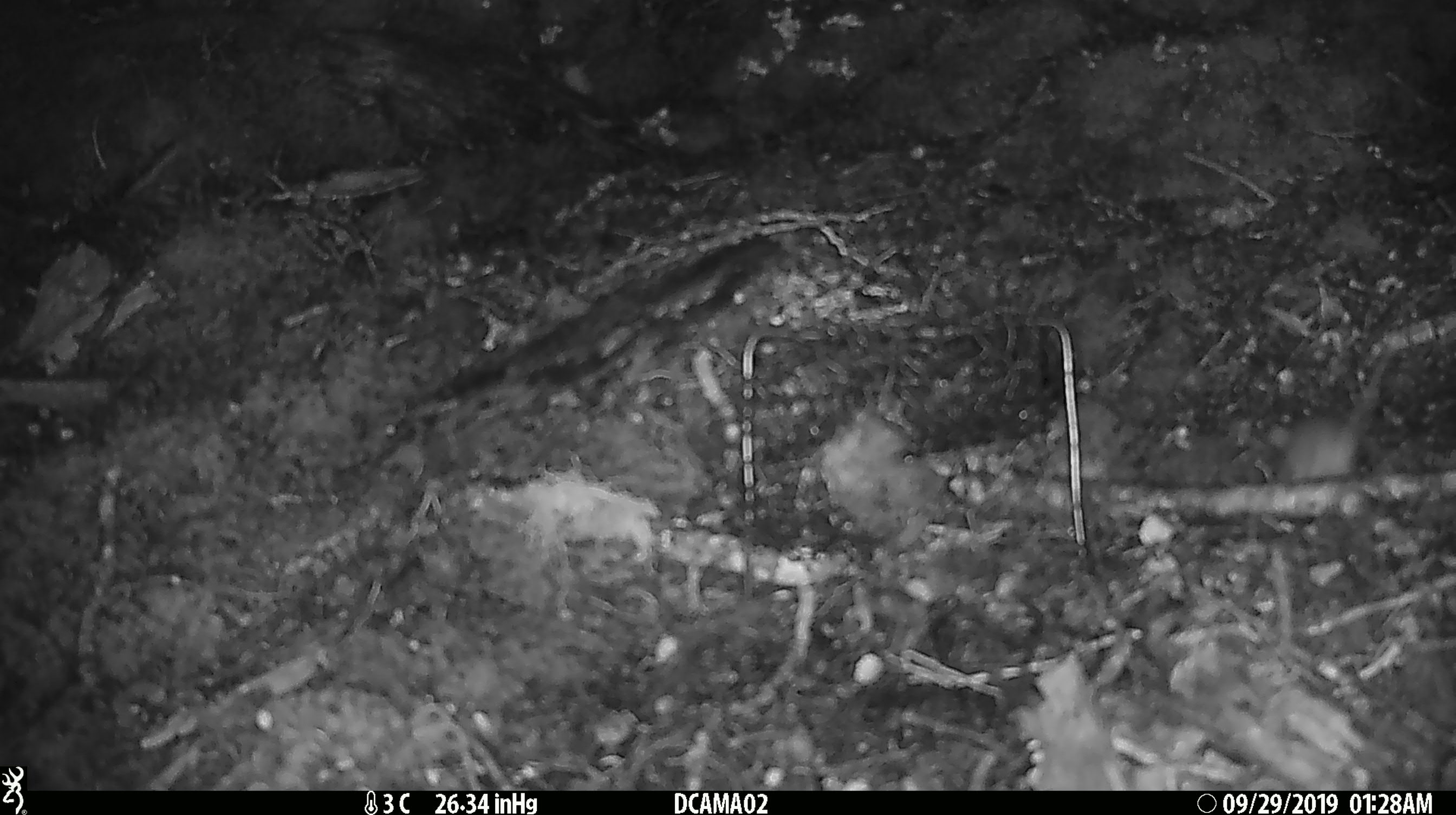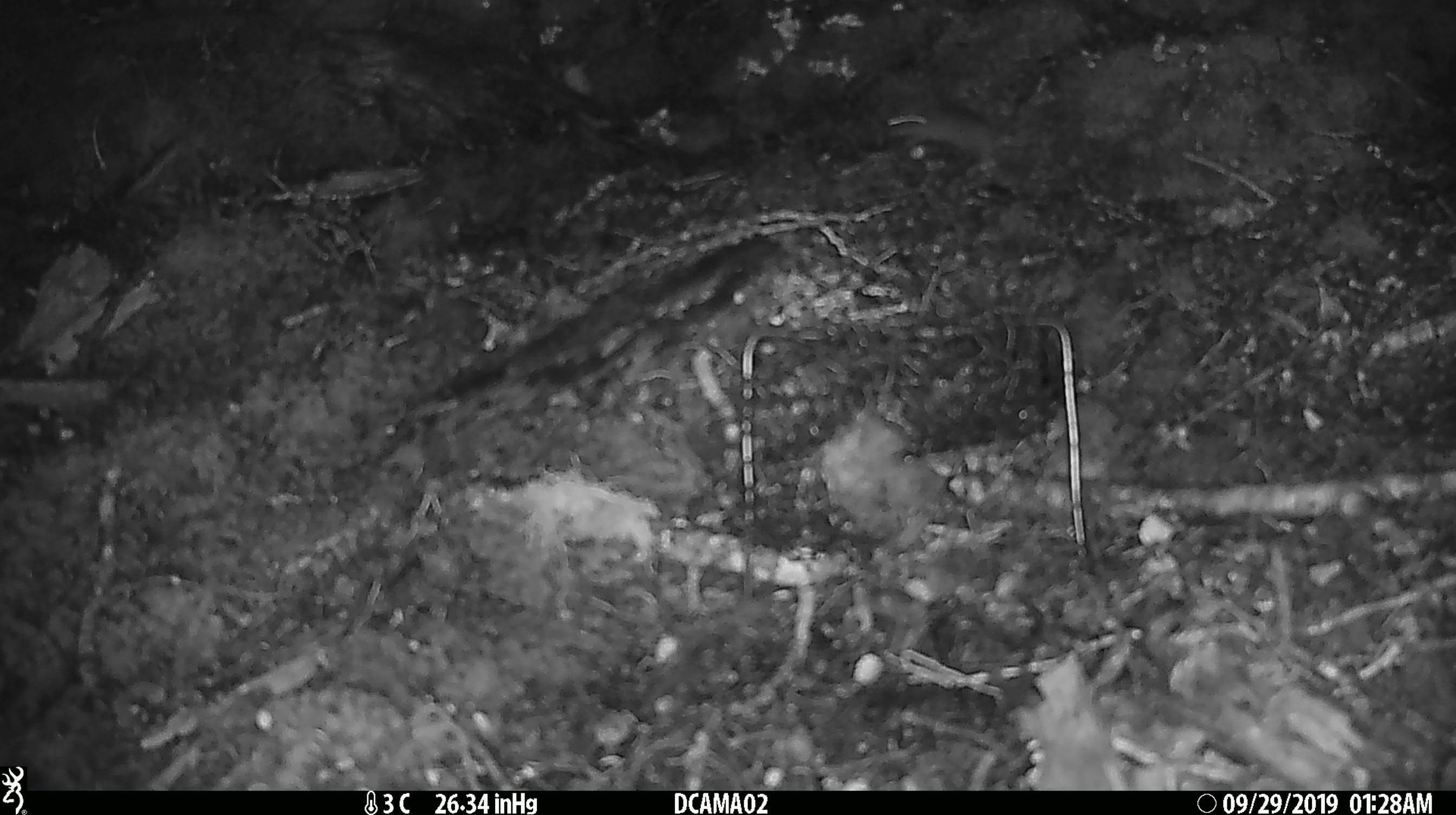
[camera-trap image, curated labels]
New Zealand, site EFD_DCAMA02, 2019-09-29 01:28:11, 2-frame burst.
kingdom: Animalia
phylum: Chordata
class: Mammalia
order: Rodentia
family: Muridae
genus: Mus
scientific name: Mus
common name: mouse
Mouse (Mus).